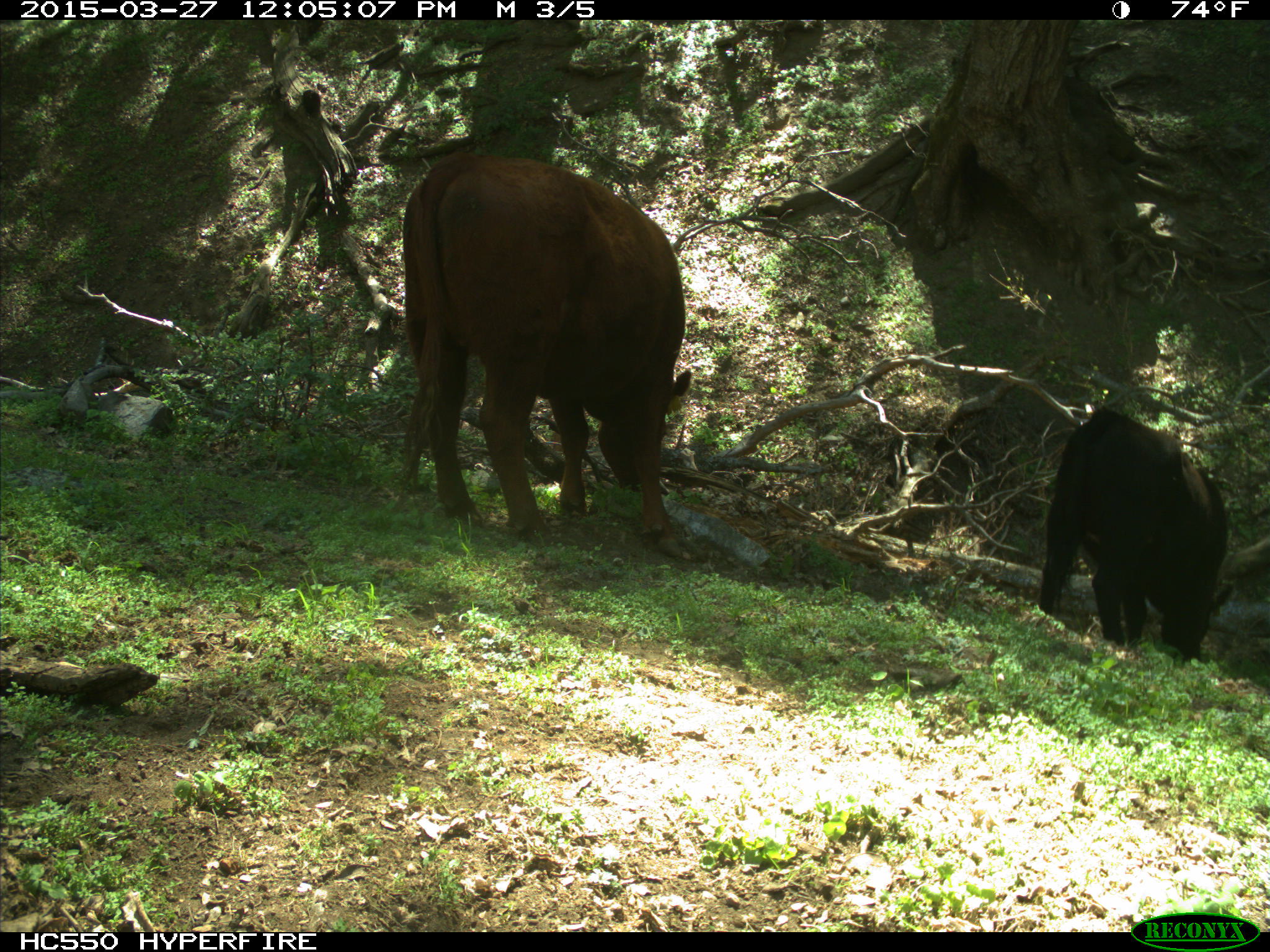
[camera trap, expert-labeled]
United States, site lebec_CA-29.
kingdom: Animalia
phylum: Chordata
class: Mammalia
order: Artiodactyla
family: Bovidae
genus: Bos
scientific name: Bos taurus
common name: domestic cow